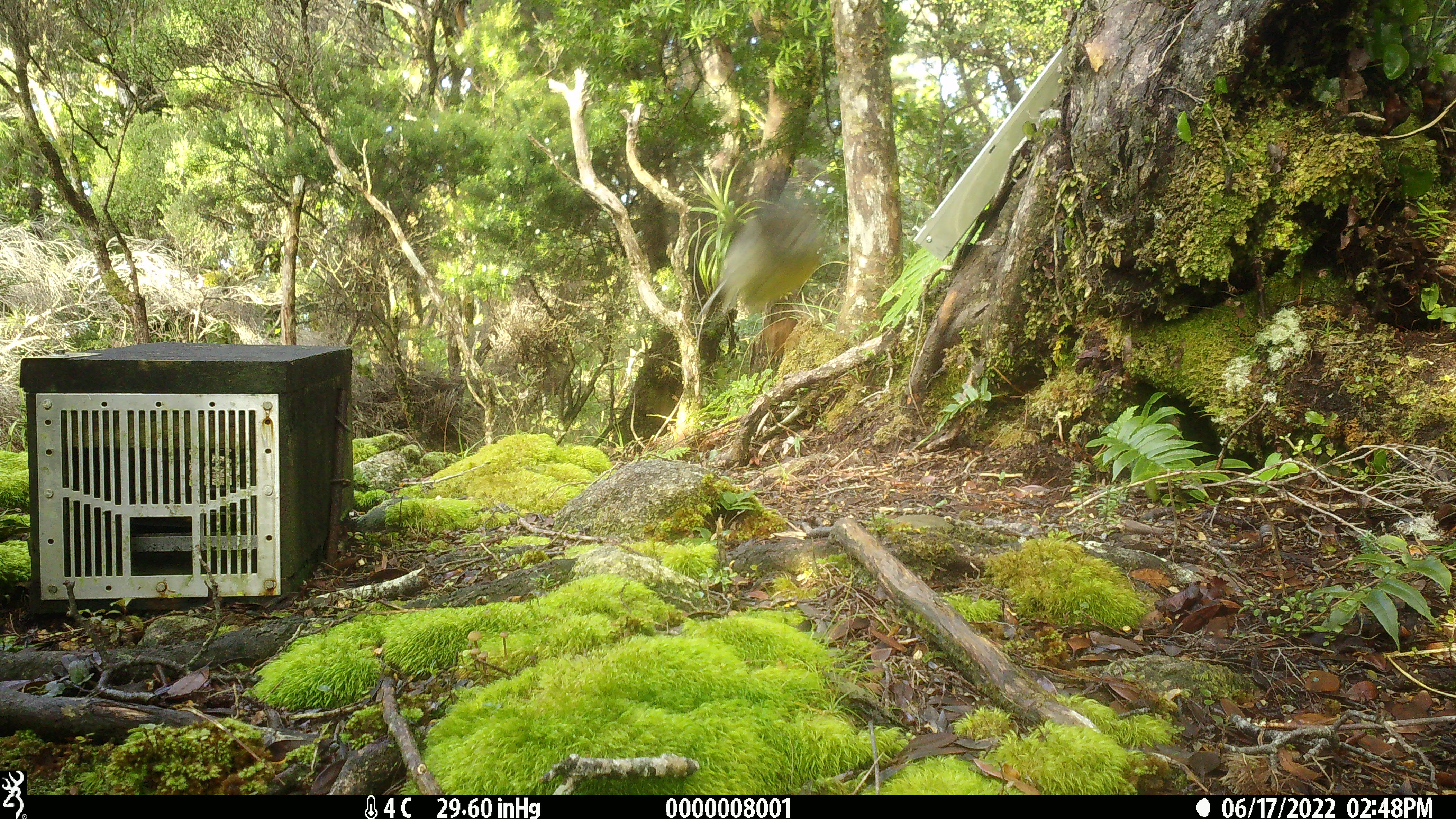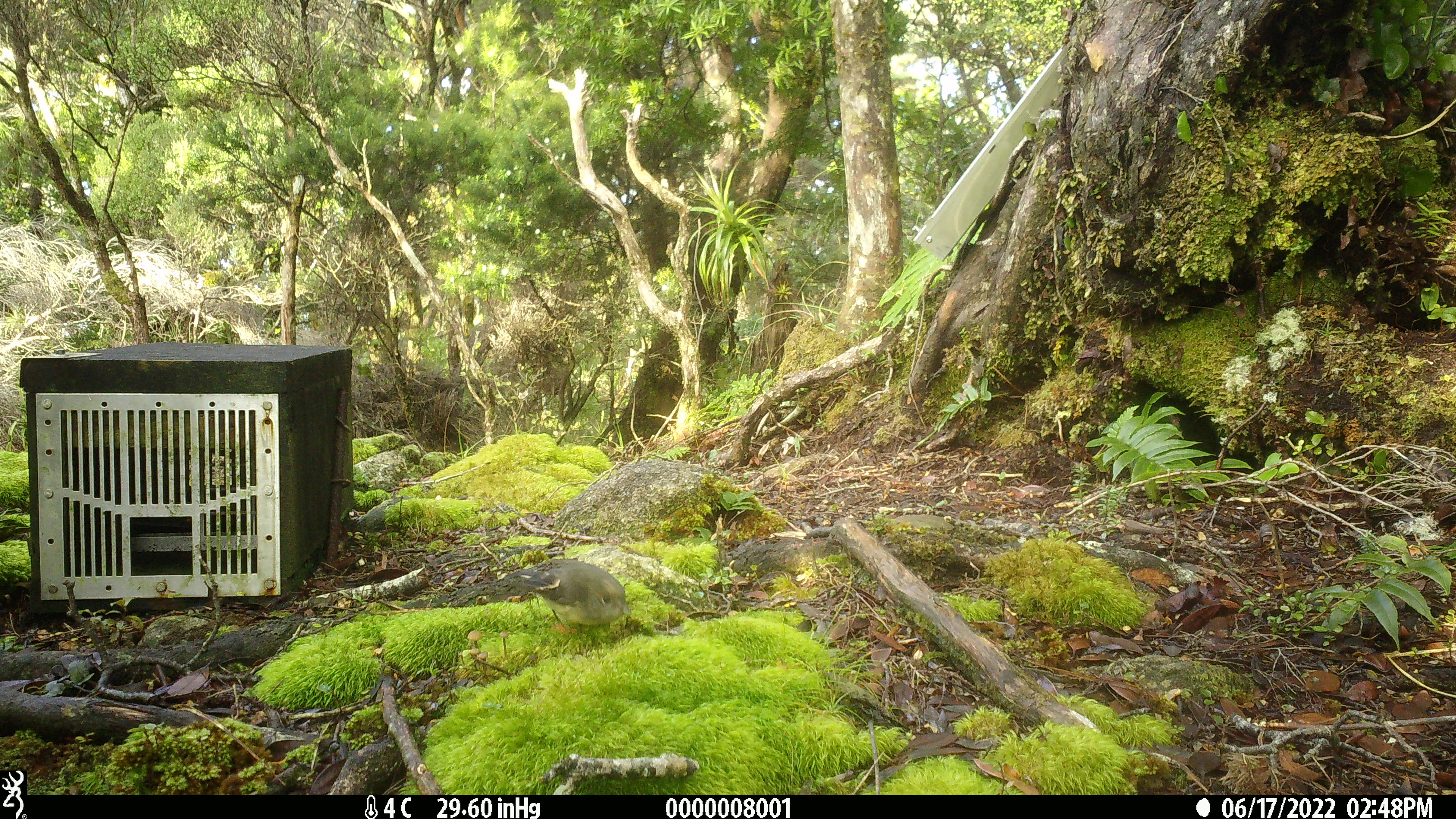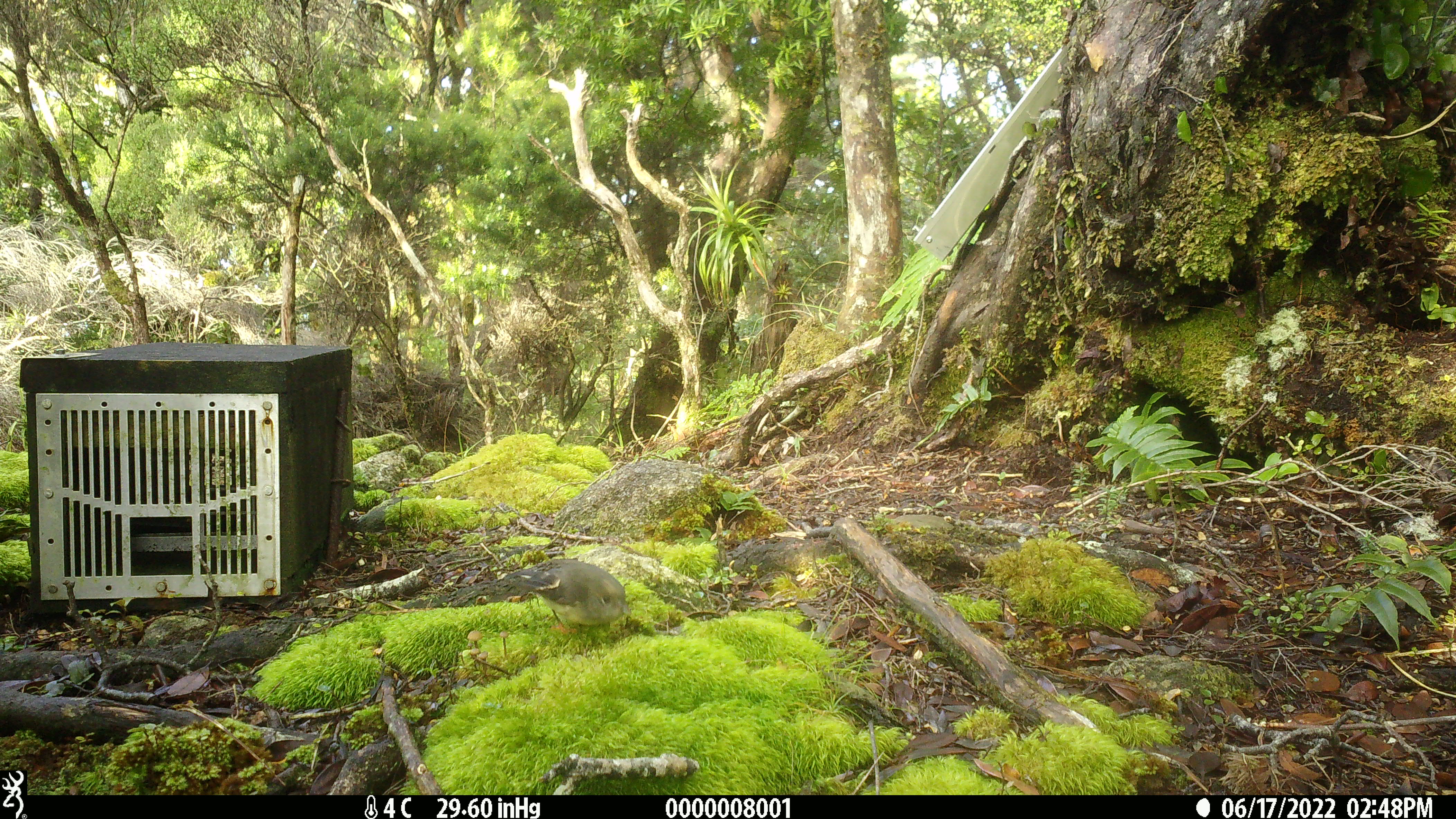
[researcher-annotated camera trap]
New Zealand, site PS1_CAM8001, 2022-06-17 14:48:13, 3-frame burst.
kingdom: Animalia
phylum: Chordata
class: Aves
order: Passeriformes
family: Petroicidae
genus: Petroica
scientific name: Petroica macrocephala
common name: tomtit